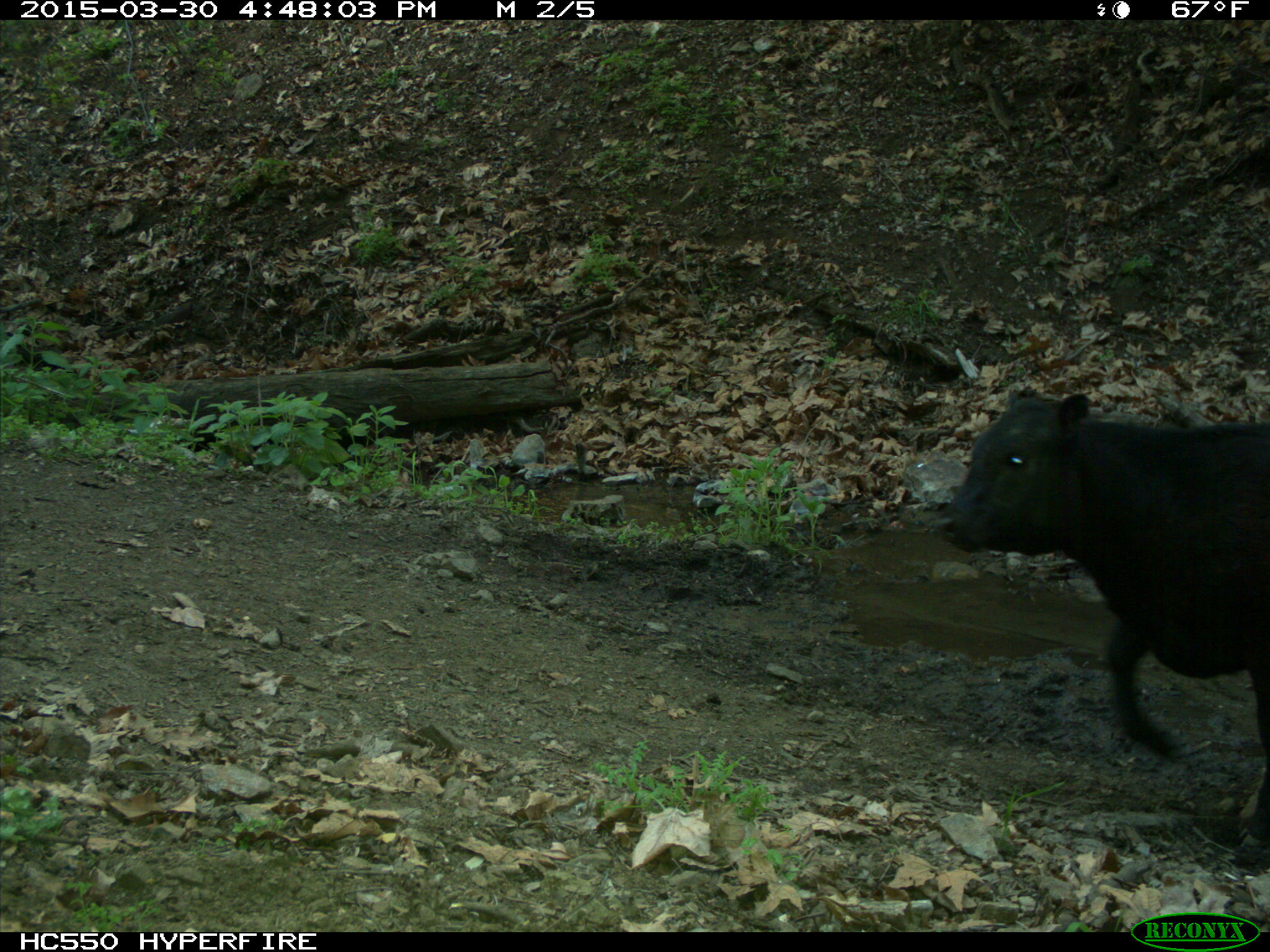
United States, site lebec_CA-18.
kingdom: Animalia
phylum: Chordata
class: Mammalia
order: Artiodactyla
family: Bovidae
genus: Bos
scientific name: Bos taurus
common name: domestic cow